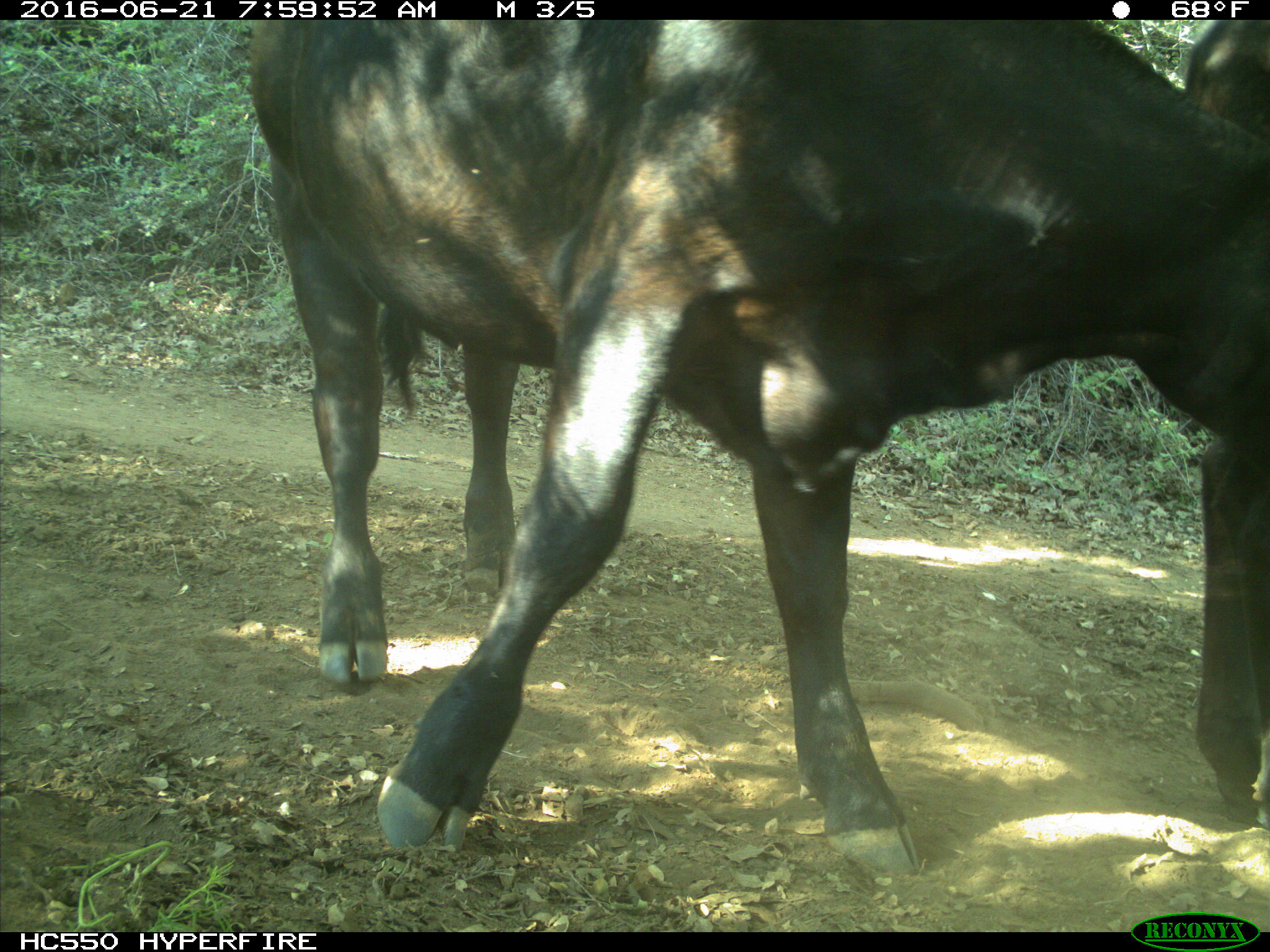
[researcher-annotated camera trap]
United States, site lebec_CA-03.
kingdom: Animalia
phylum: Chordata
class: Mammalia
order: Artiodactyla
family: Bovidae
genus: Bos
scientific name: Bos taurus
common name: domestic cow